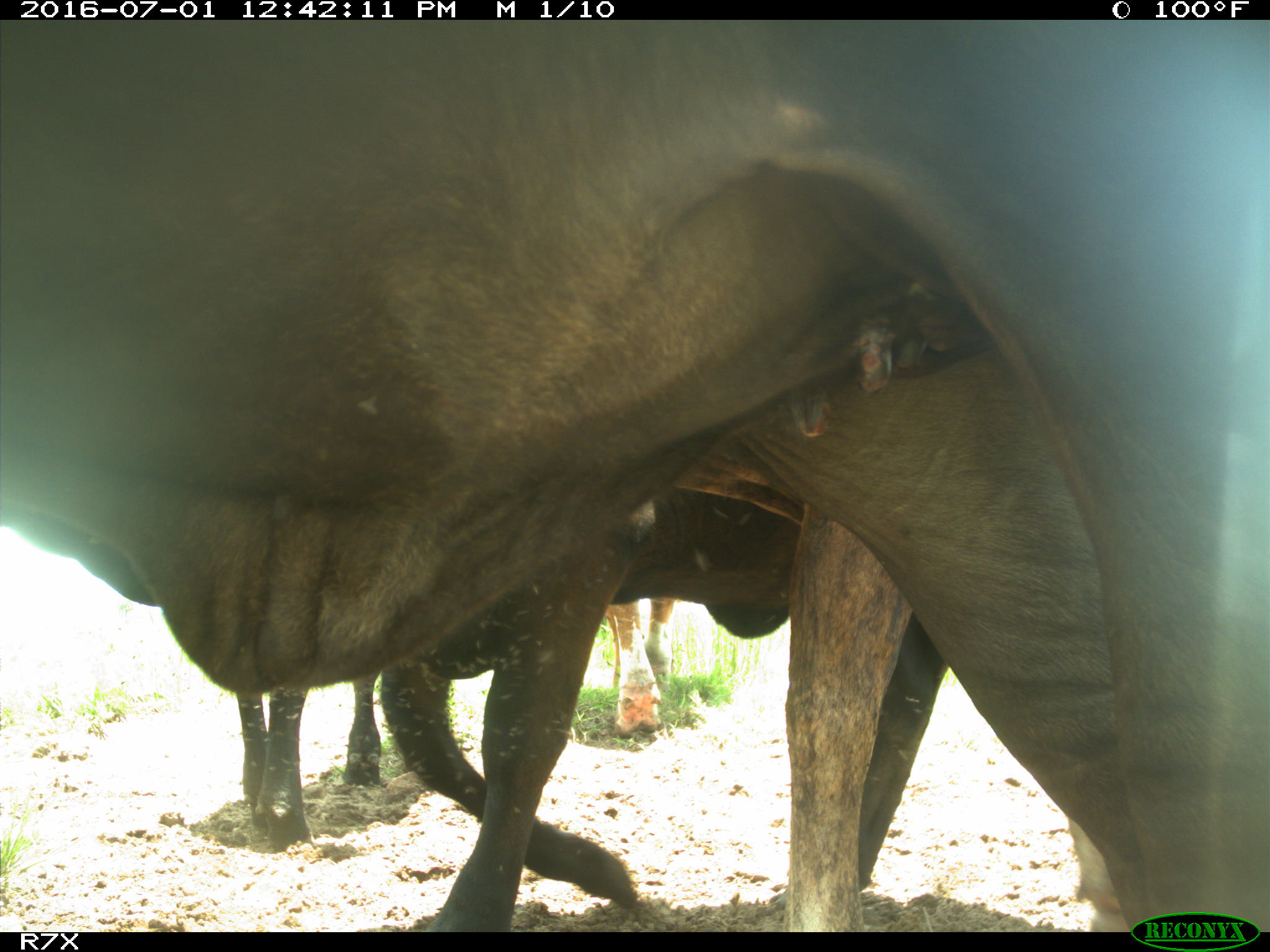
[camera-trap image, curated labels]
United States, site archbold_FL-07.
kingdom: Animalia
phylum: Chordata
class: Mammalia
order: Artiodactyla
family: Bovidae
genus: Bos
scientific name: Bos taurus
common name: domestic cow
Bos taurus (domestic cow).